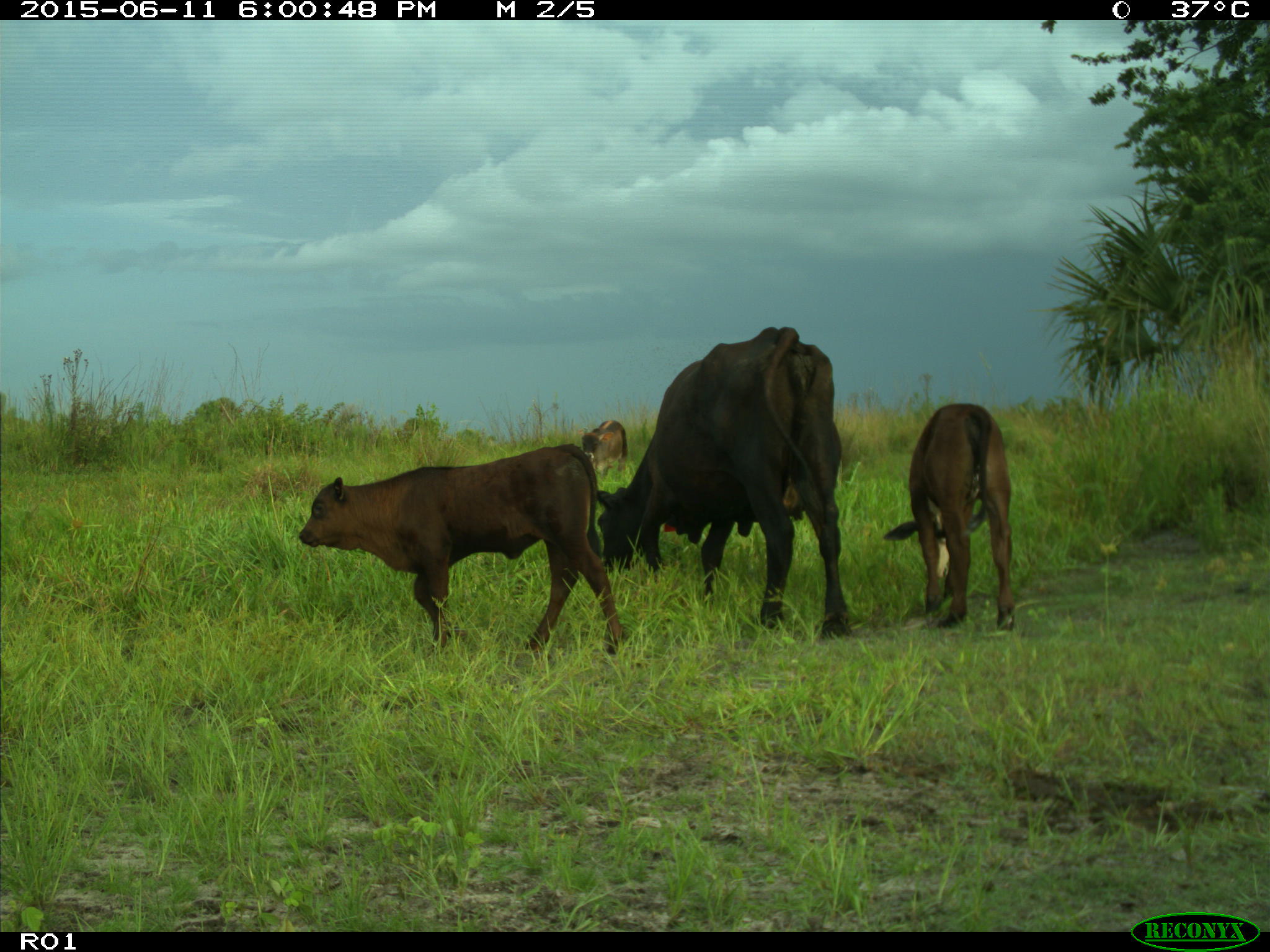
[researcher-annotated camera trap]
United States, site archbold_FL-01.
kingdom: Animalia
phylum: Chordata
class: Mammalia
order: Artiodactyla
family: Bovidae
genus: Bos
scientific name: Bos taurus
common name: domestic cow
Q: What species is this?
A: Bos taurus (domestic cow).